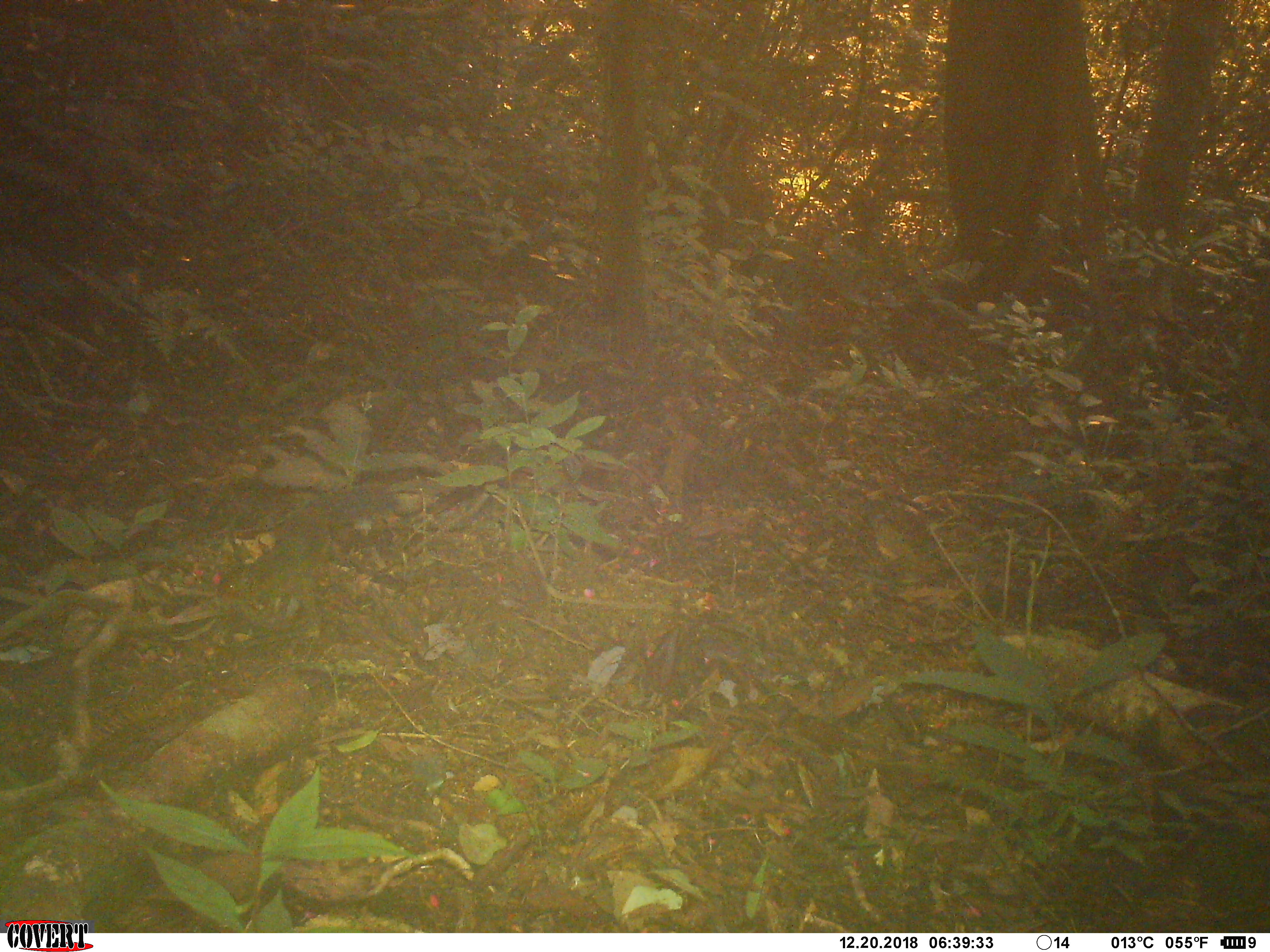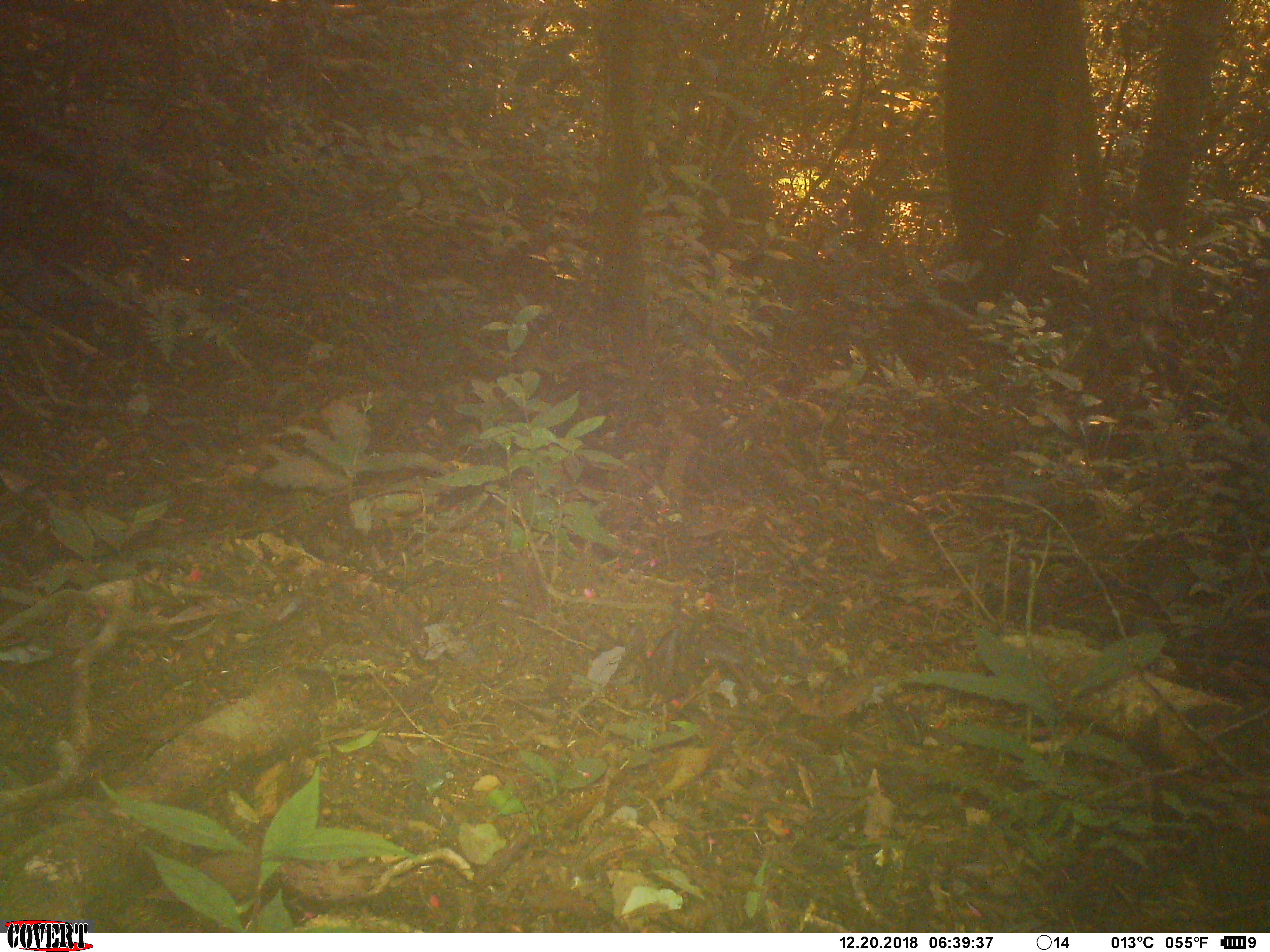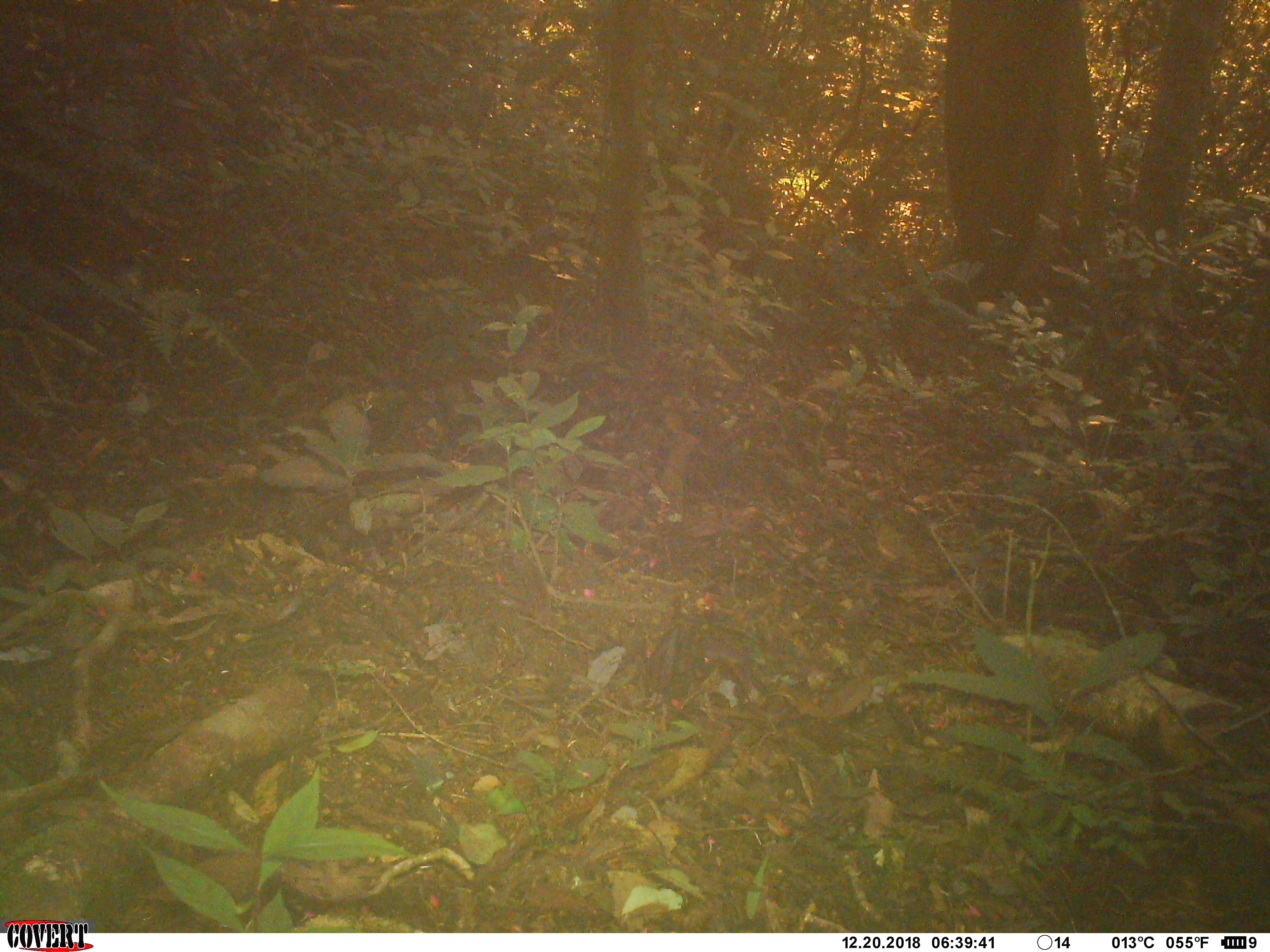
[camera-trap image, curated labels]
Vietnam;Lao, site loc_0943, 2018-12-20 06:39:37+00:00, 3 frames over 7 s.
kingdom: Animalia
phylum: Chordata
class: Mammalia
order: Rodentia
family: Sciuridae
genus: Dremomys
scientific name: Dremomys rufigenis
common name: red-cheeked squirrel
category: red cheeked squirrel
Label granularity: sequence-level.